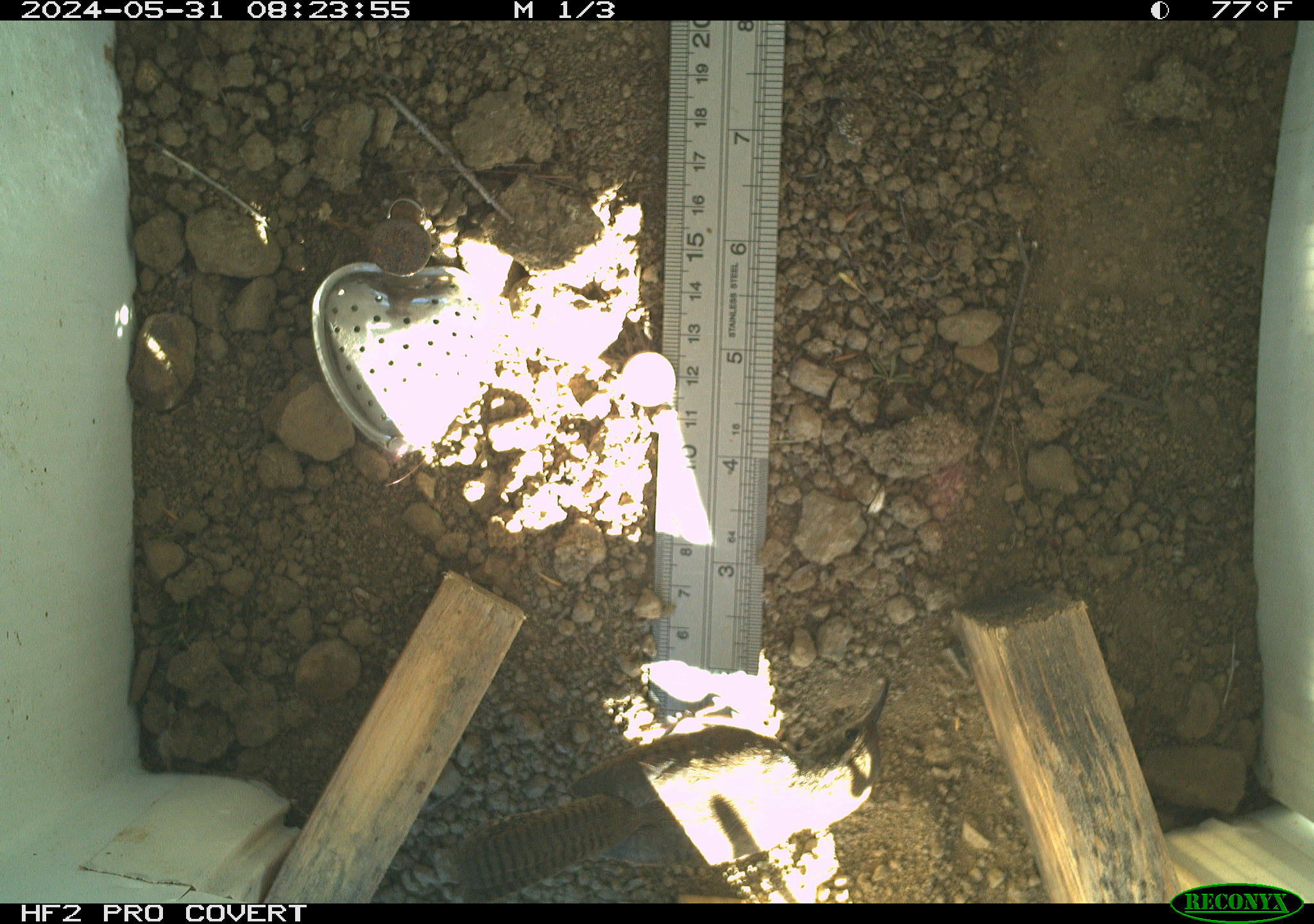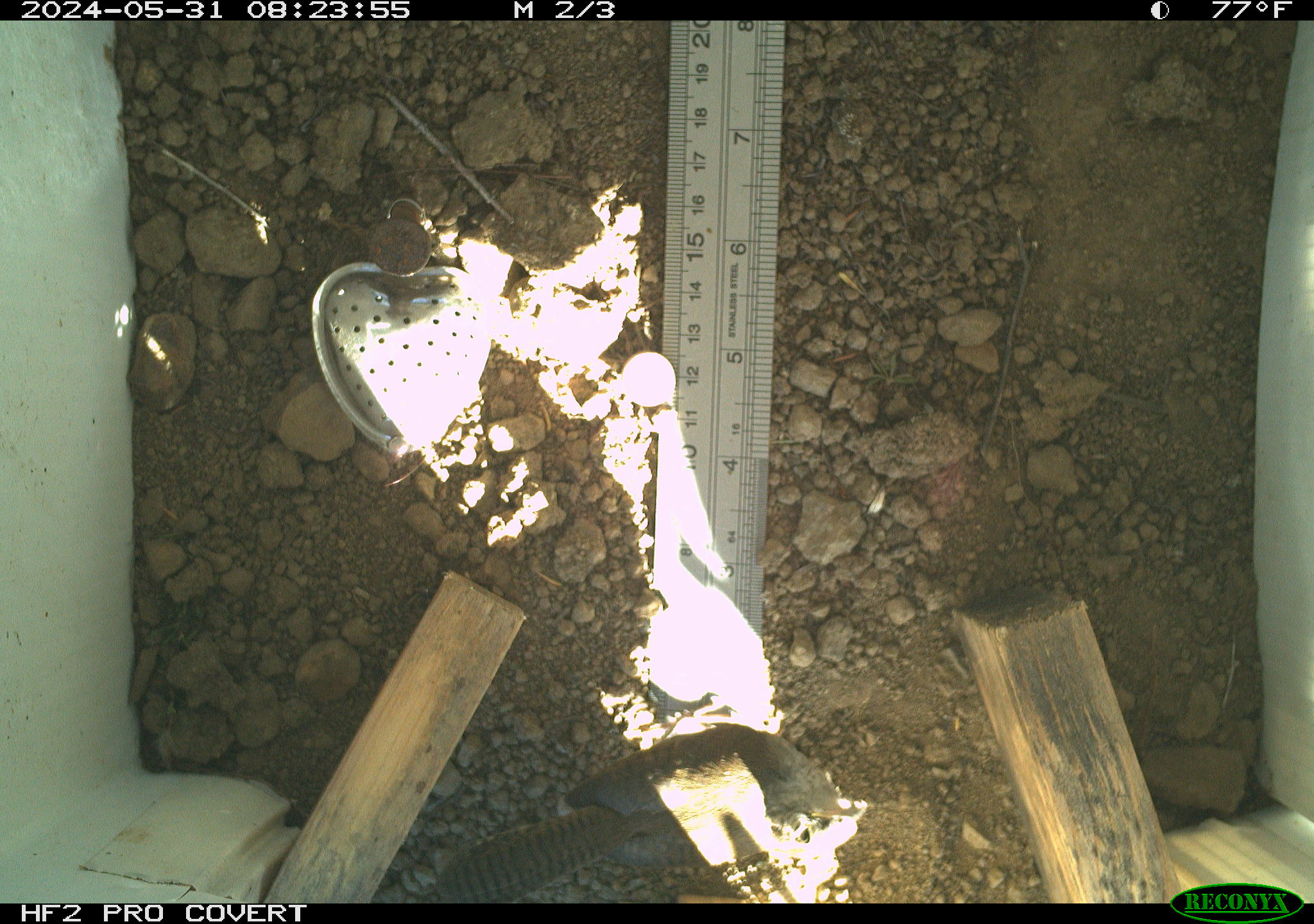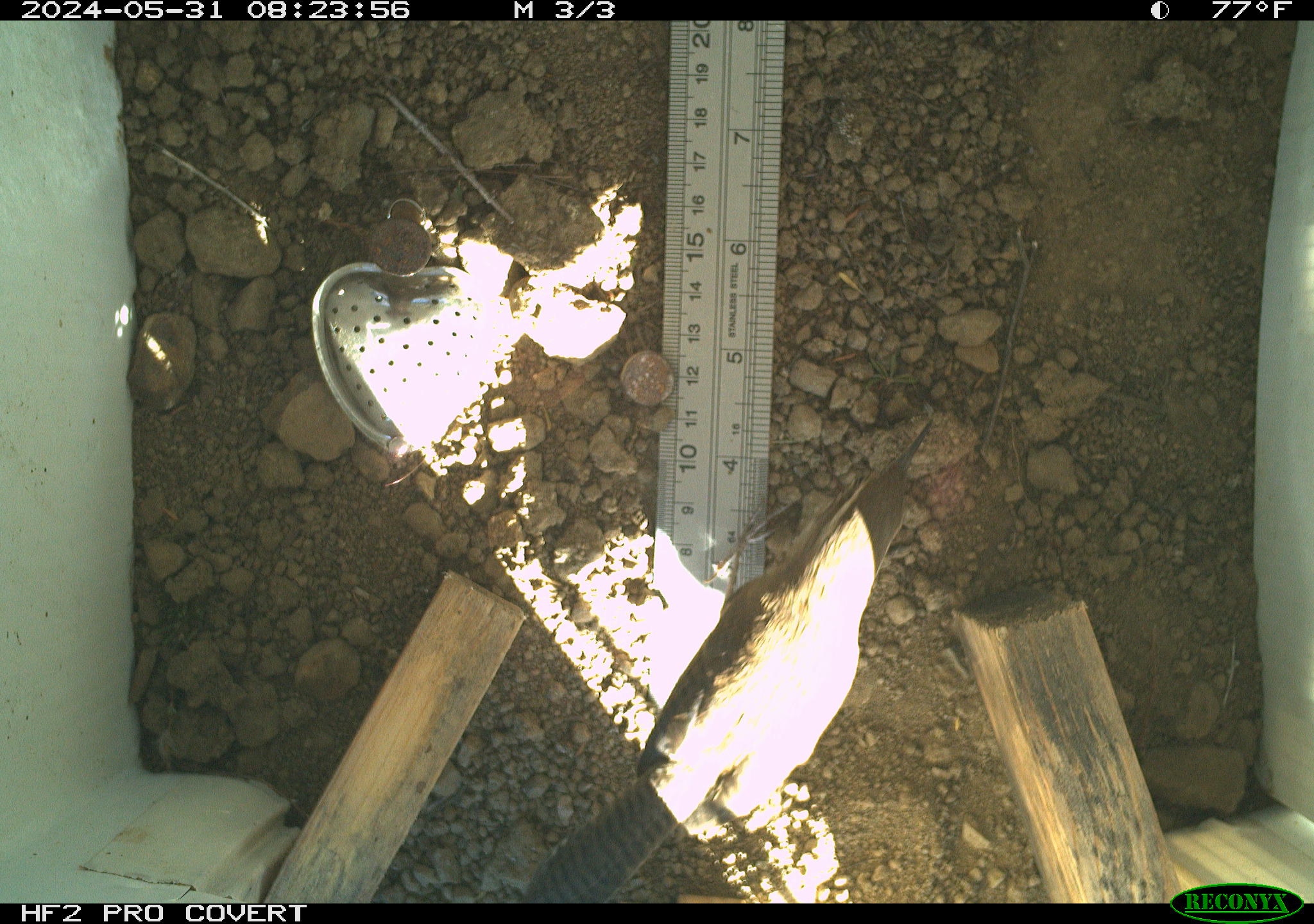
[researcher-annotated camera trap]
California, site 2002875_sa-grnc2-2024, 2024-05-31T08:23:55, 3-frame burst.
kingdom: Animalia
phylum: Chordata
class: Aves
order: Passeriformes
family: Troglodytidae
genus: Thryomanes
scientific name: Thryomanes bewickii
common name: bewick's wren